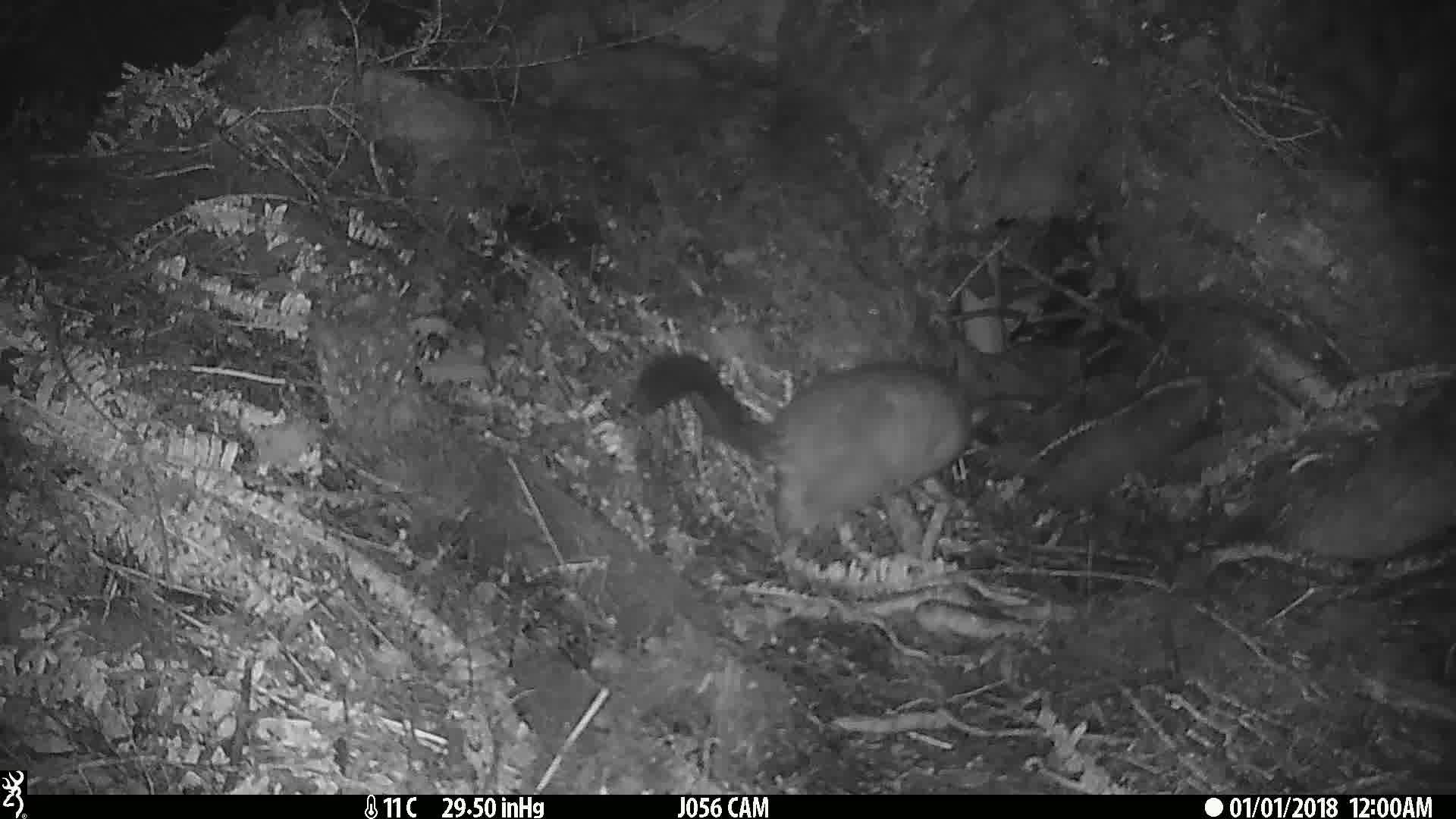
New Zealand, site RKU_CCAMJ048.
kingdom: Animalia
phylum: Chordata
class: Mammalia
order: Diprotodontia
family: Phalangeridae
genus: Trichosurus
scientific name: Trichosurus vulpecula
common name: common brushtail possum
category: possum